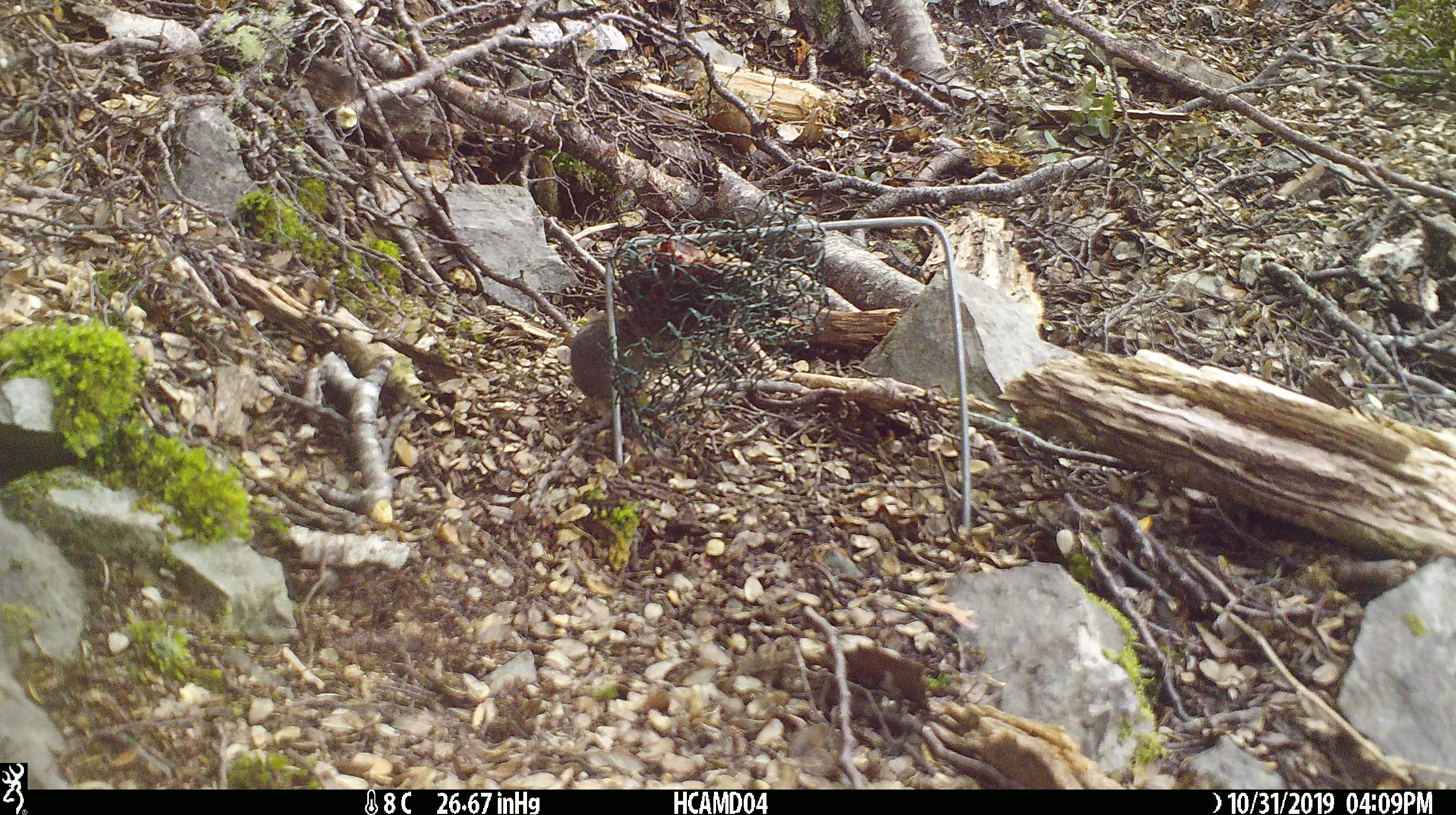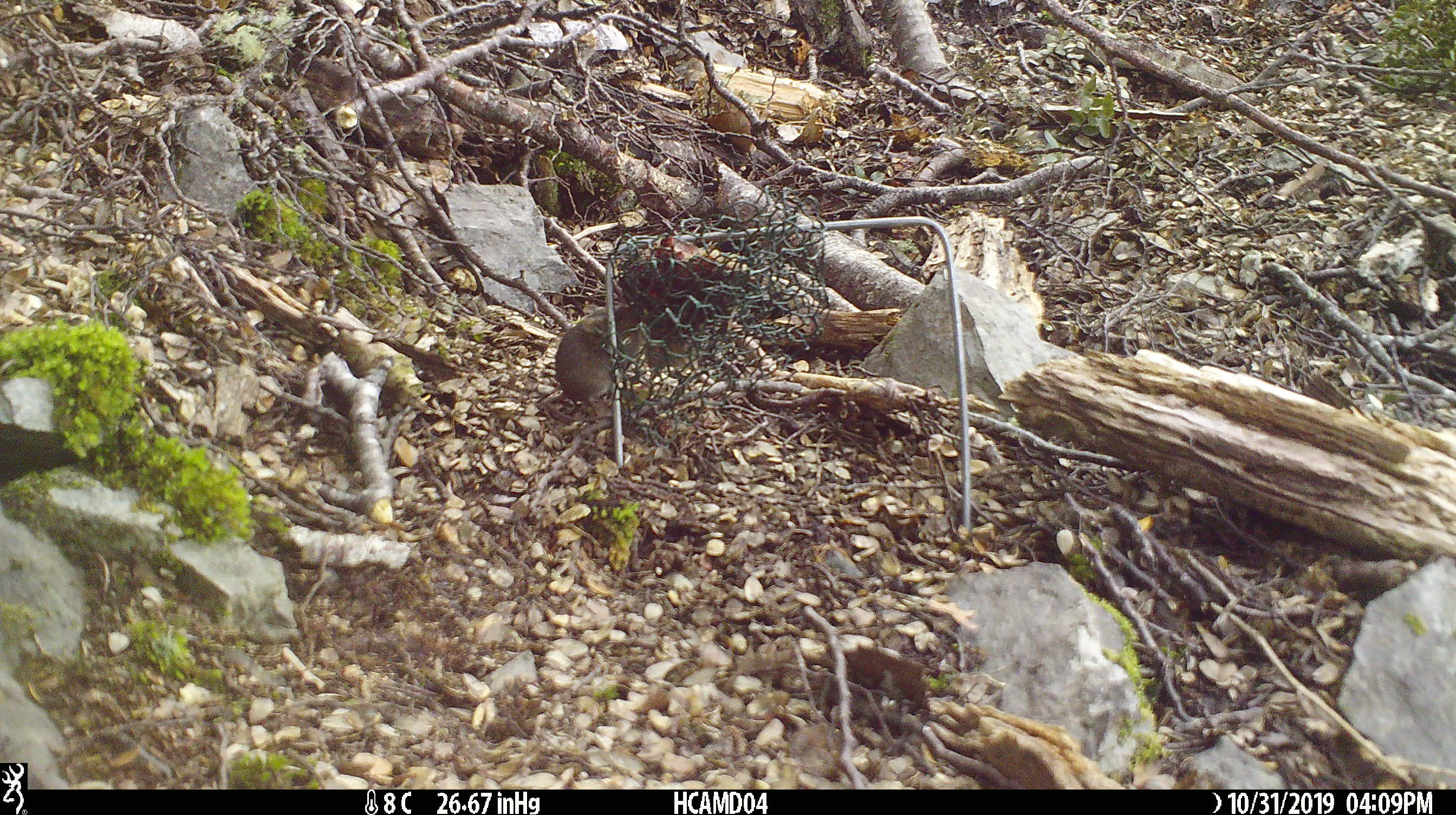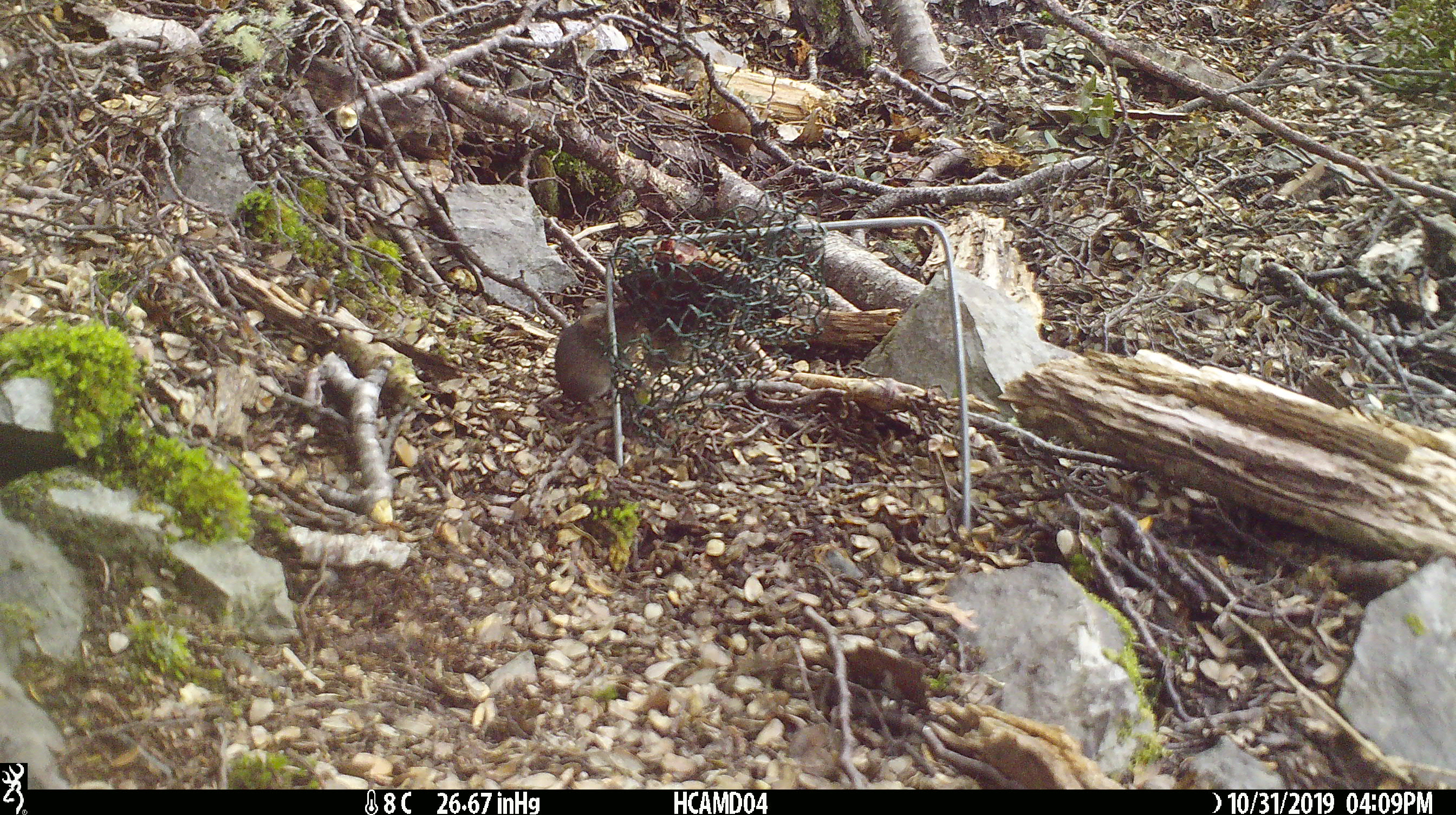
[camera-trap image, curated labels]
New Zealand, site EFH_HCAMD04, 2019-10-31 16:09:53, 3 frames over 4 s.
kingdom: Animalia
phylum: Chordata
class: Mammalia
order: Rodentia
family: Muridae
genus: Mus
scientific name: Mus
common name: mouse